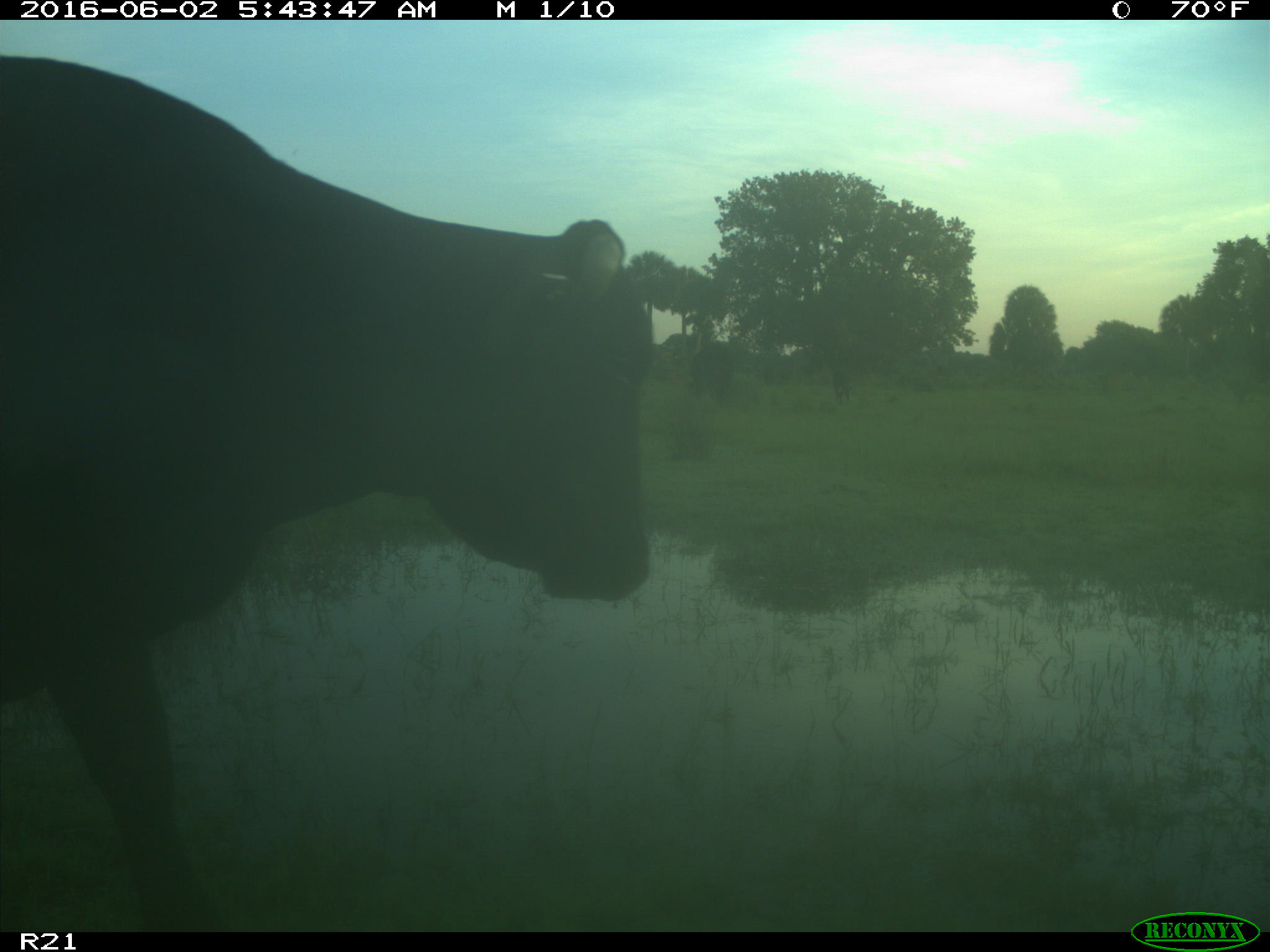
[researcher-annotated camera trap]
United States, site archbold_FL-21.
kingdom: Animalia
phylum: Chordata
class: Mammalia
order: Artiodactyla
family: Bovidae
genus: Bos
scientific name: Bos taurus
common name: domestic cow